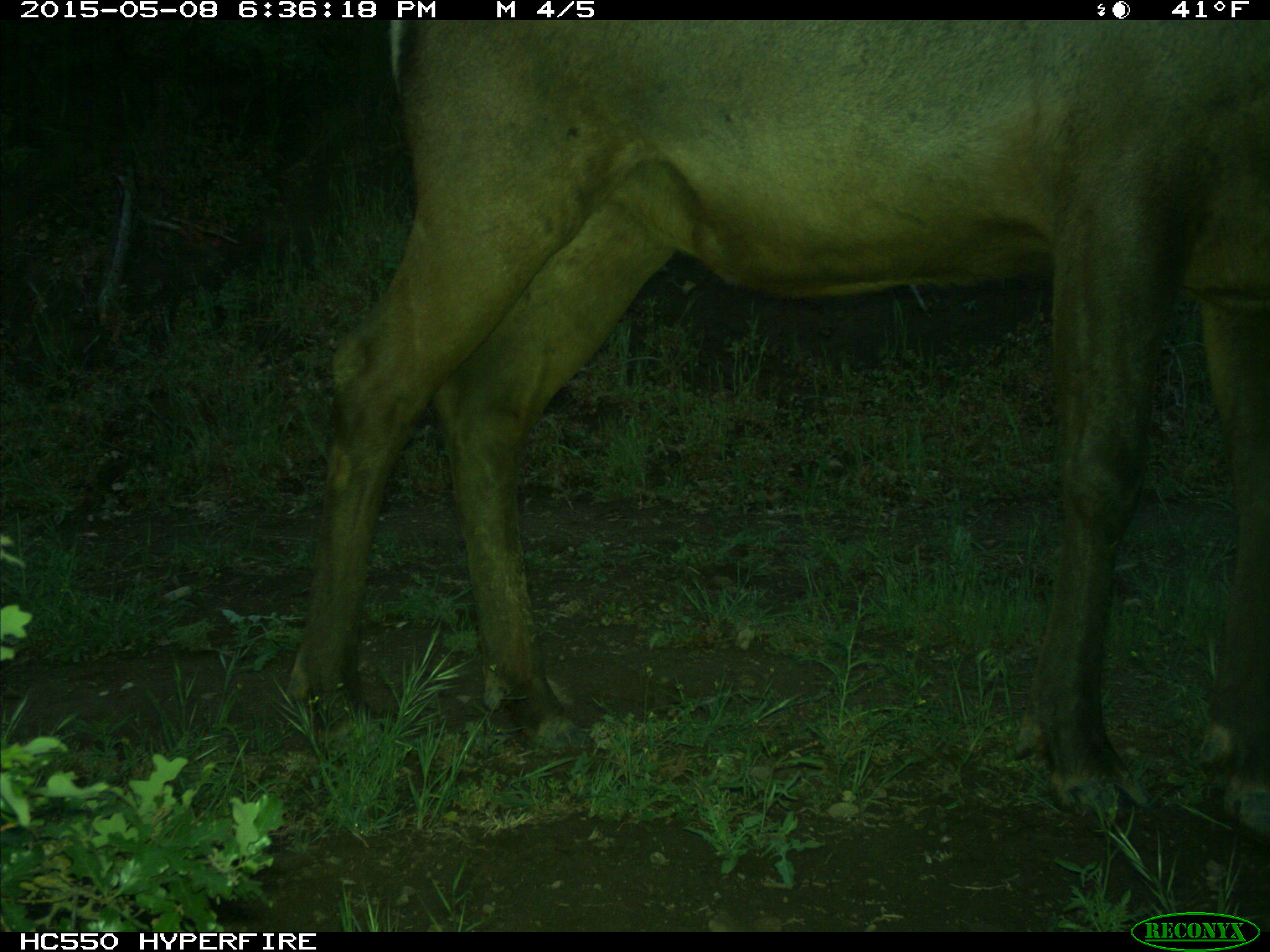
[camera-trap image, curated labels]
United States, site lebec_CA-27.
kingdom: Animalia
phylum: Chordata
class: Mammalia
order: Artiodactyla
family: Cervidae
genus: Cervus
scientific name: Cervus canadensis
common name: elk